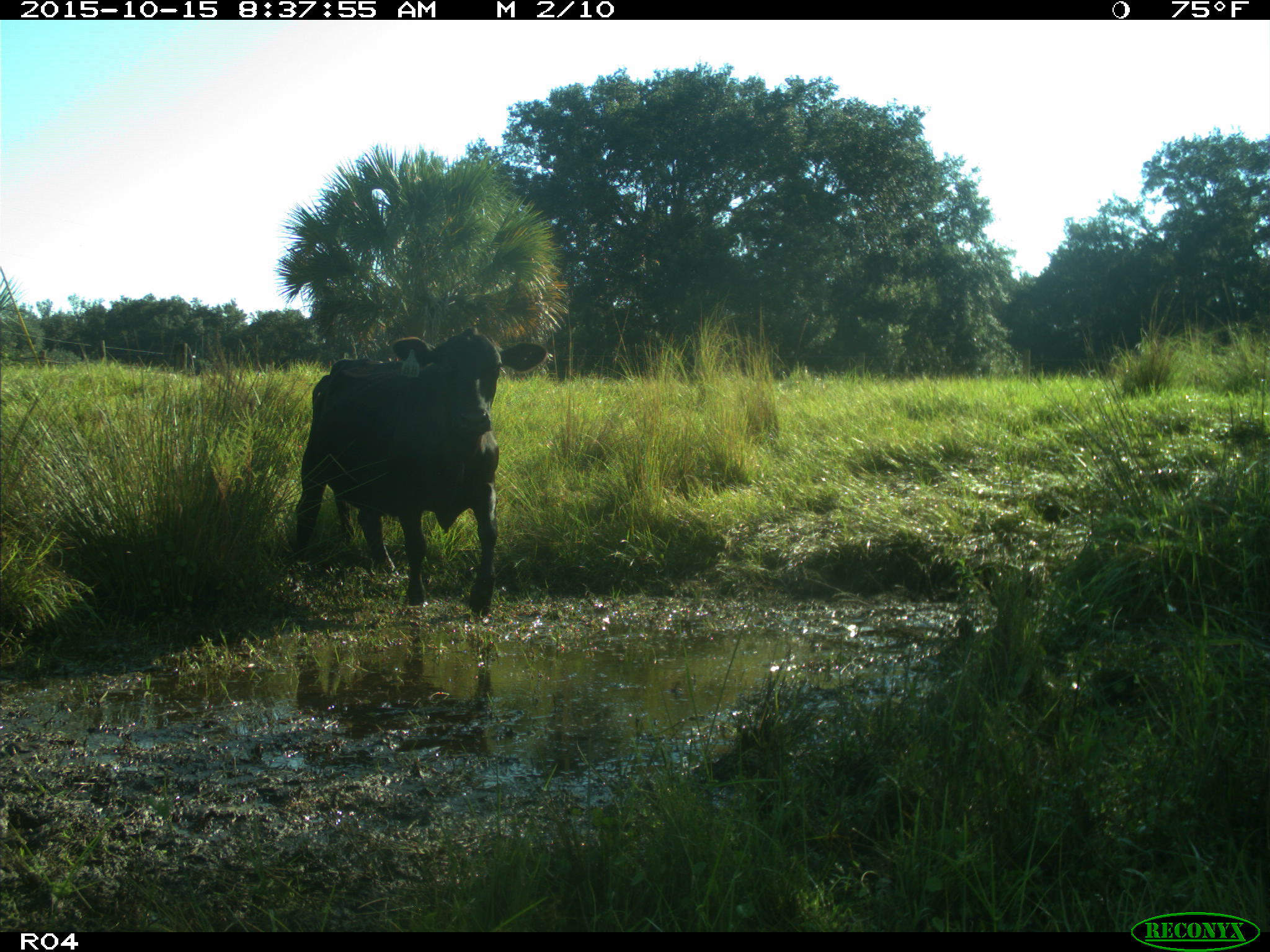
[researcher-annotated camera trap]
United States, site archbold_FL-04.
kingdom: Animalia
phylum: Chordata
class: Mammalia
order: Artiodactyla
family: Bovidae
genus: Bos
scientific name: Bos taurus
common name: domestic cow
Bos taurus (domestic cow).